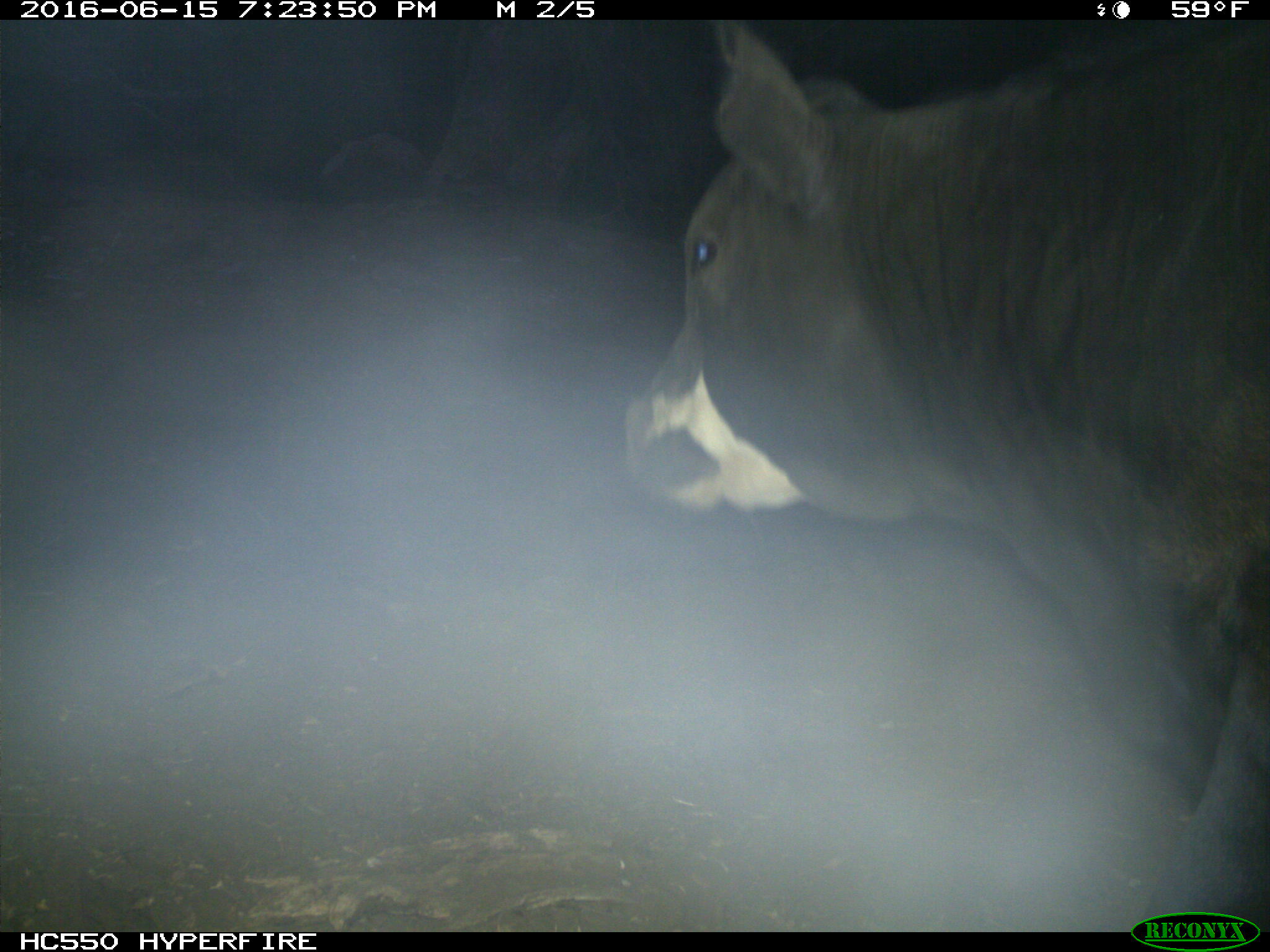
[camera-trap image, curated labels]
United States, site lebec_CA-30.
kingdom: Animalia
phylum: Chordata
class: Mammalia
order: Artiodactyla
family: Bovidae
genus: Bos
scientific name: Bos taurus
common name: domestic cow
Bos taurus (domestic cow).